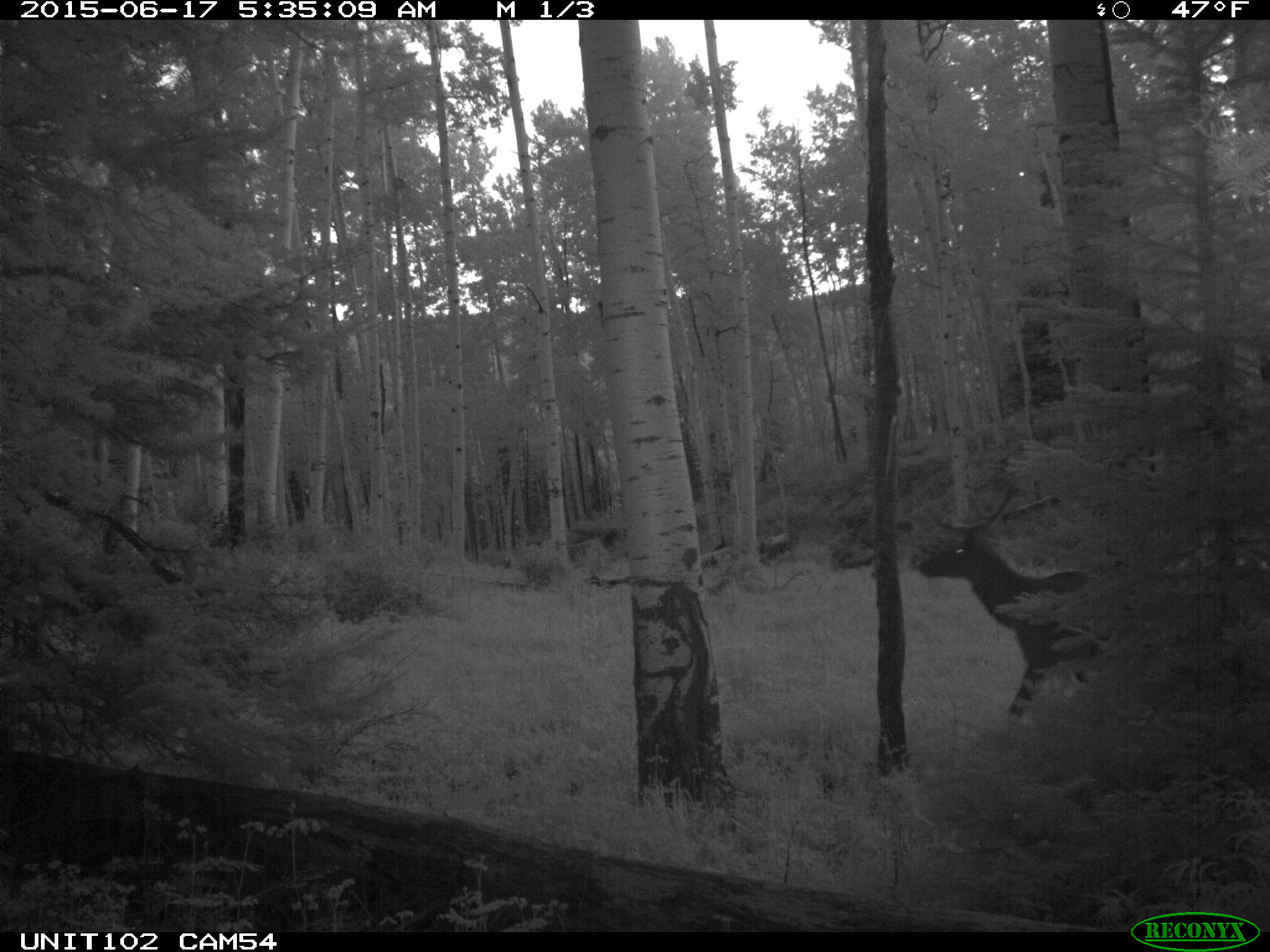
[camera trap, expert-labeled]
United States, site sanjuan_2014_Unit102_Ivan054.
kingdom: Animalia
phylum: Chordata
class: Mammalia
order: Artiodactyla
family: Cervidae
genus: Cervus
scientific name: Cervus elaphus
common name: red deer